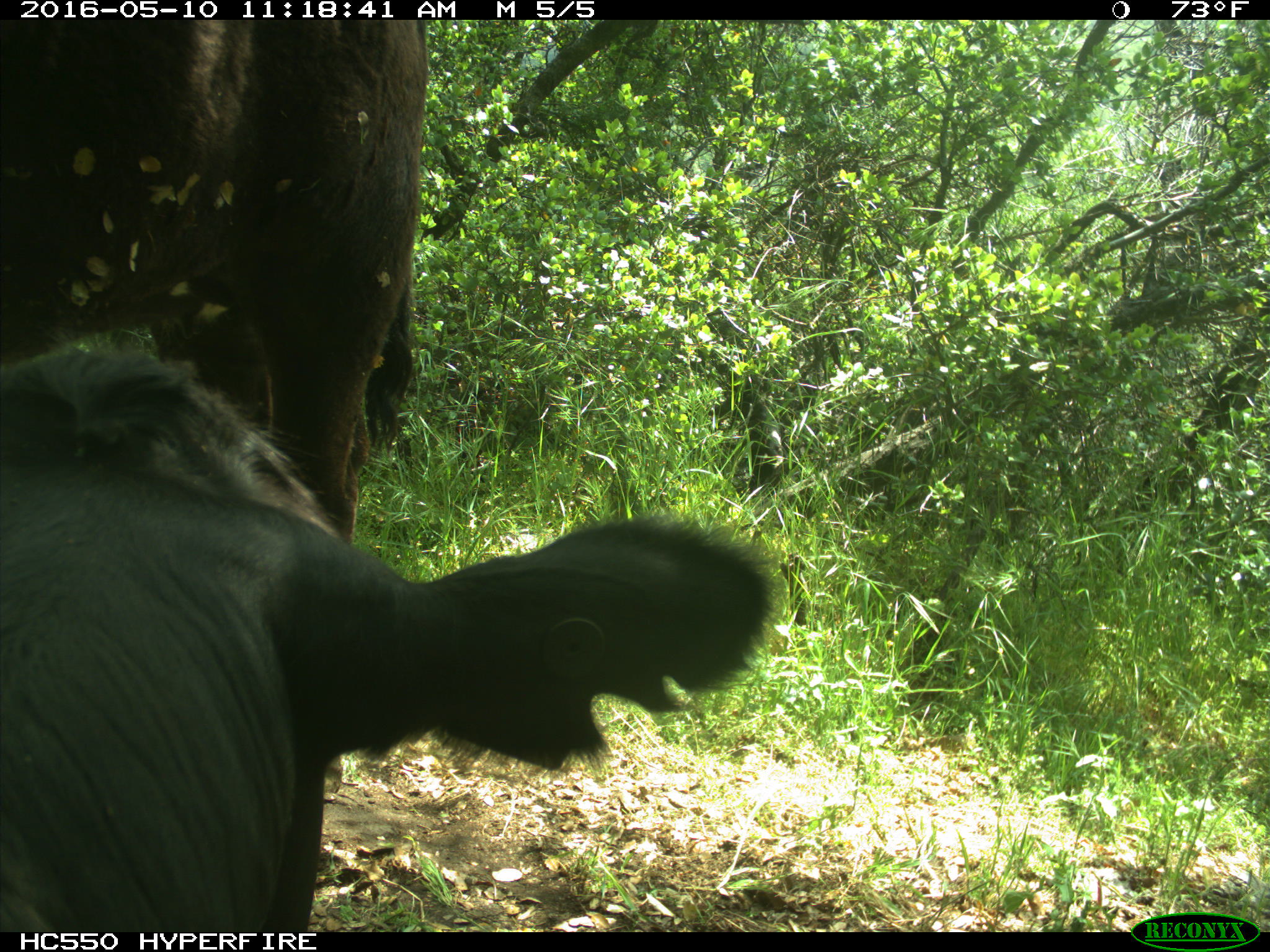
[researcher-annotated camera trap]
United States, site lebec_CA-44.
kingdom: Animalia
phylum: Chordata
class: Mammalia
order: Artiodactyla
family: Bovidae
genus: Bos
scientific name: Bos taurus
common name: domestic cow